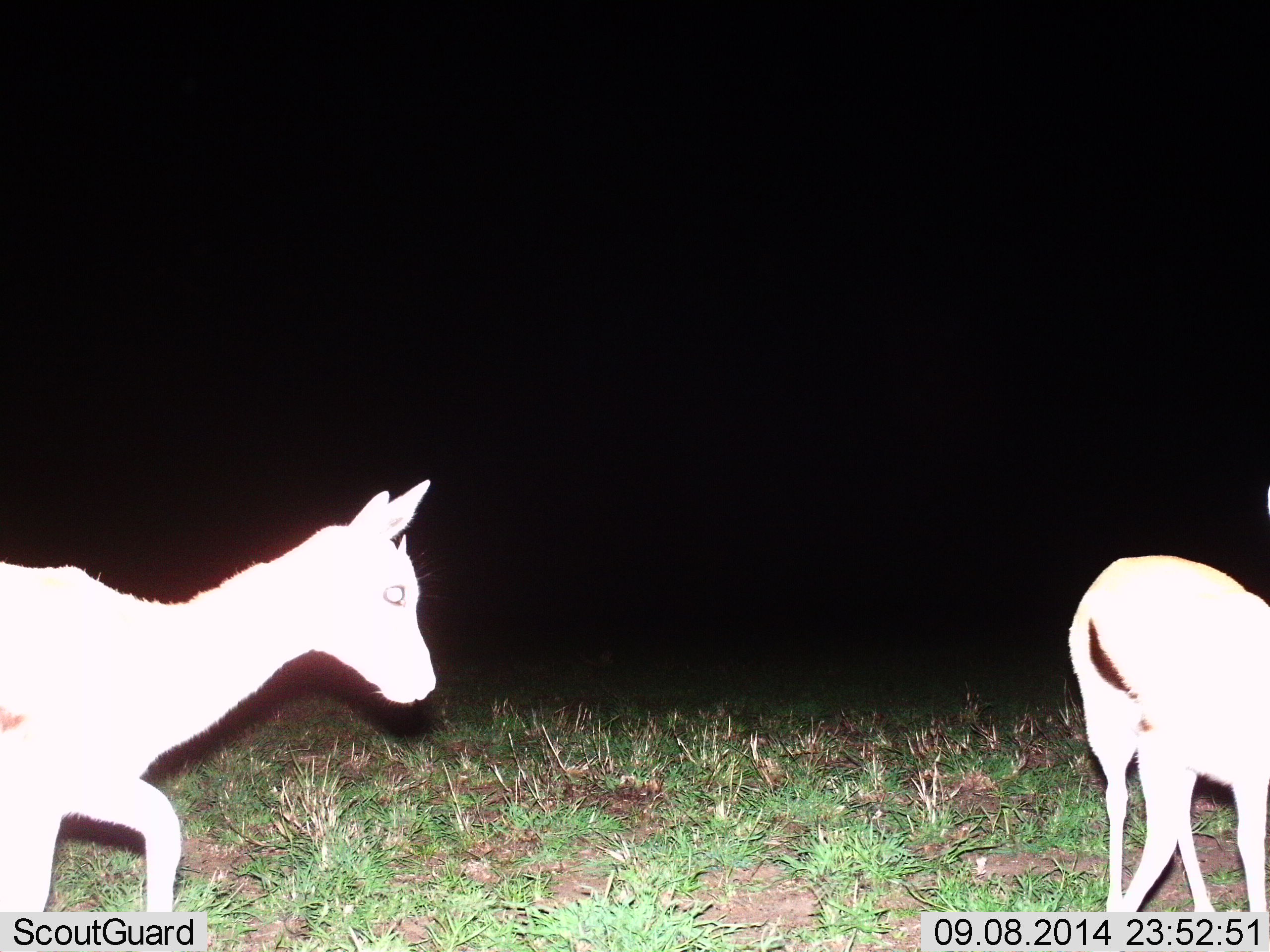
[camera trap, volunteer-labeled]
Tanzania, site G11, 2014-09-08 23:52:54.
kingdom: Animalia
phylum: Chordata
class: Mammalia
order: Artiodactyla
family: Bovidae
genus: Eudorcas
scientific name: Eudorcas thomsonii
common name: thomson's gazelle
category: gazellethomsons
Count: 2.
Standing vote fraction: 40%.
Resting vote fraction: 0%.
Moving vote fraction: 80%.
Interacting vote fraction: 0%.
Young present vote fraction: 0%.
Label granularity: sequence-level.